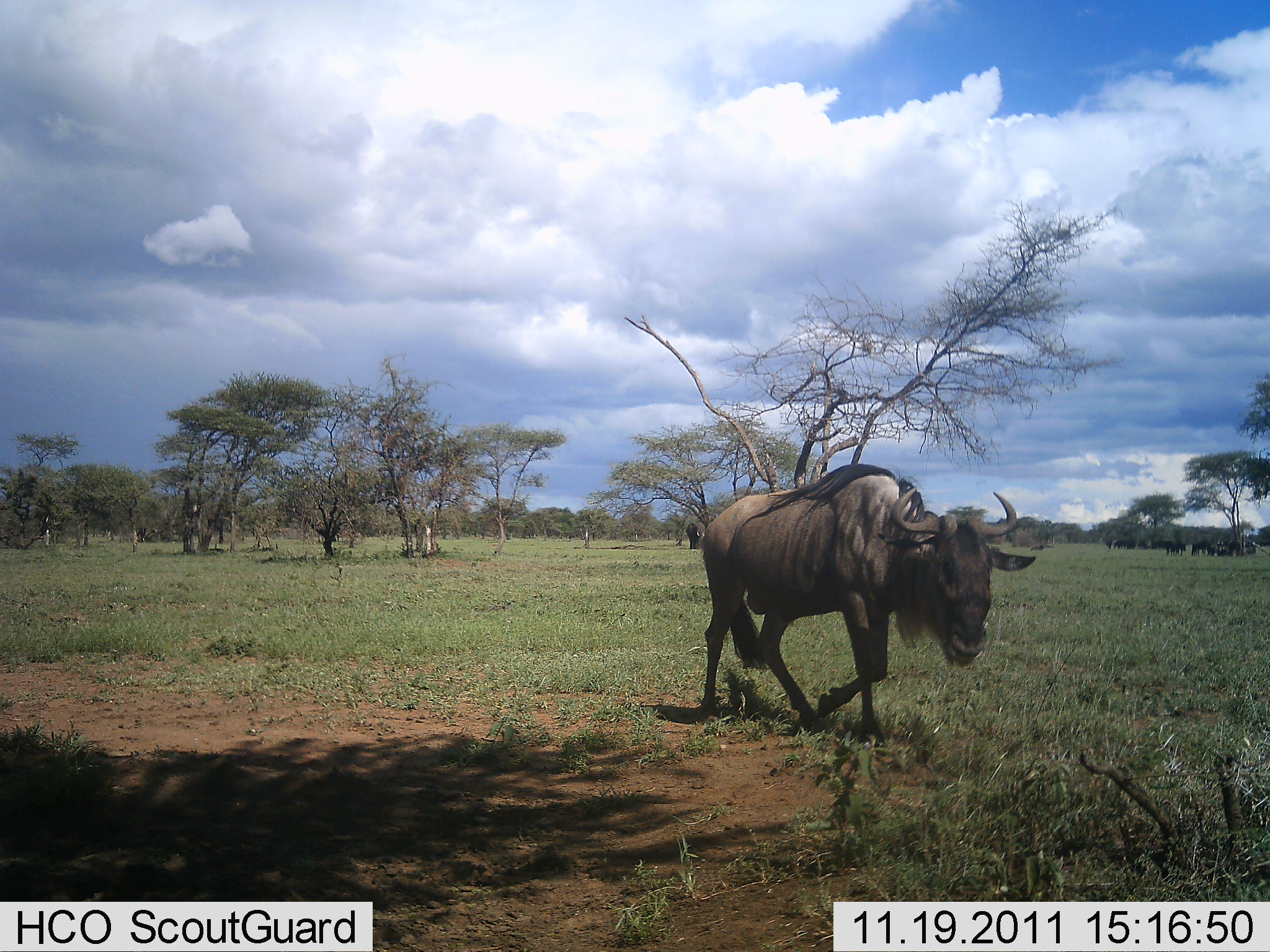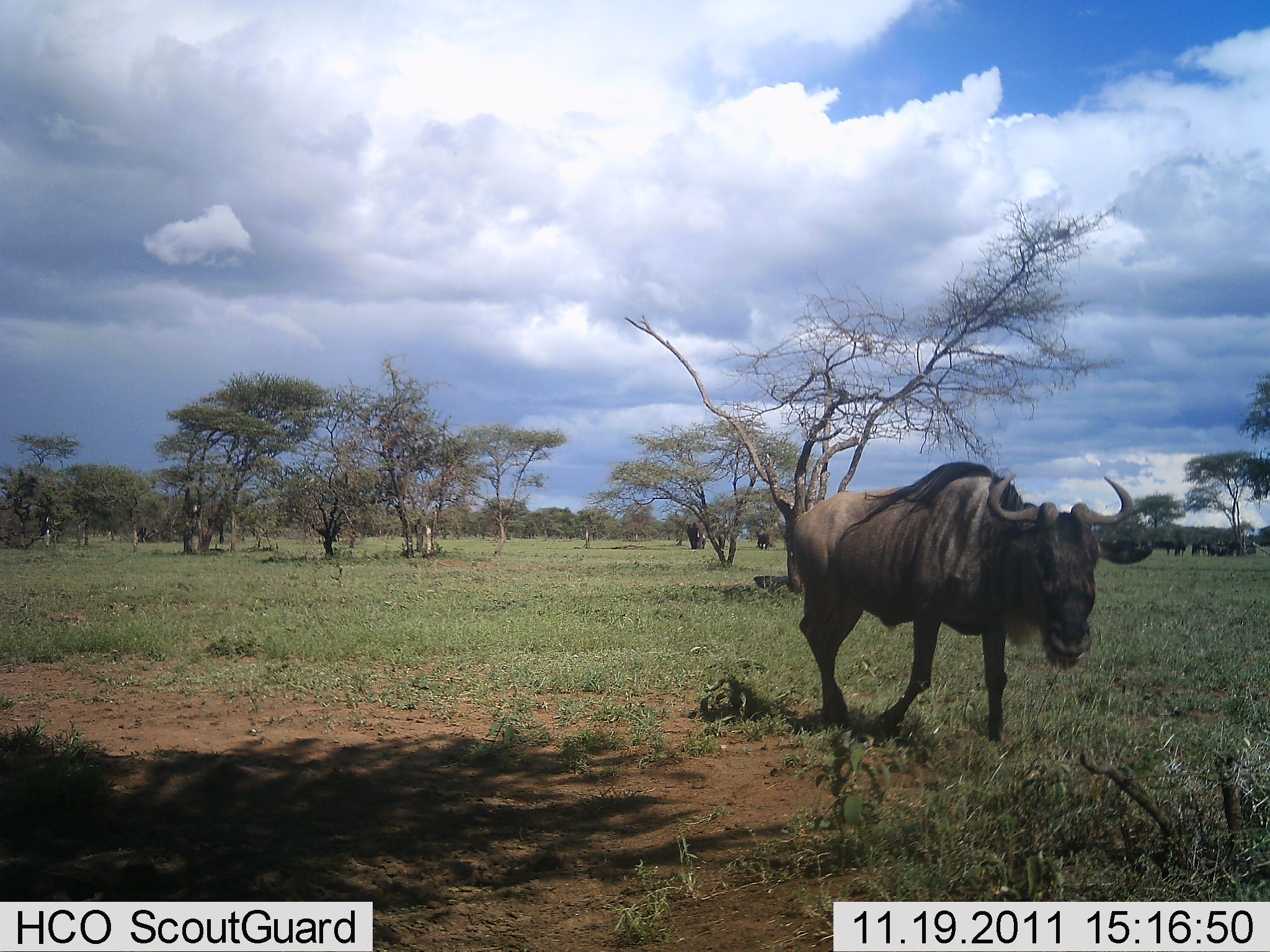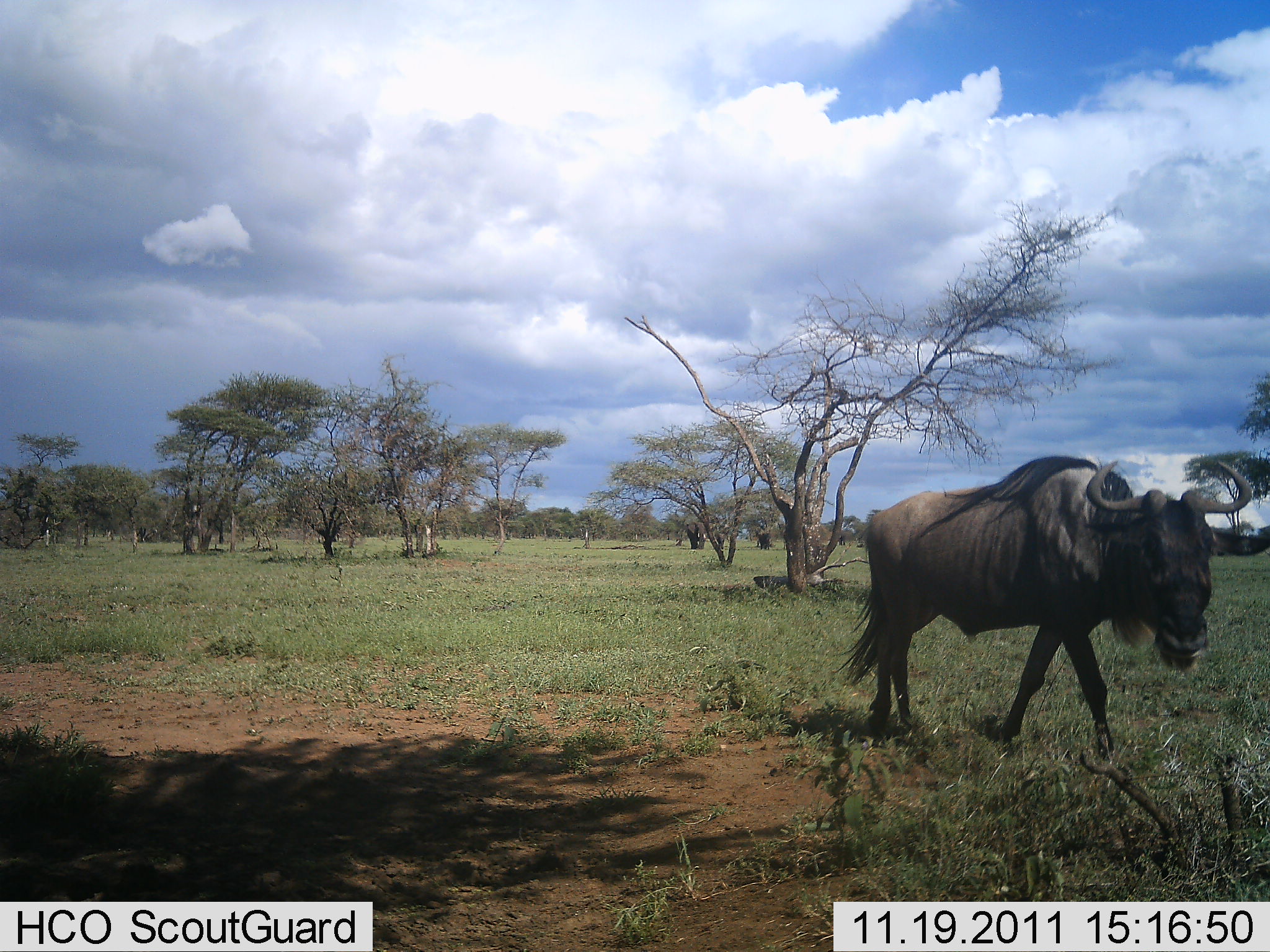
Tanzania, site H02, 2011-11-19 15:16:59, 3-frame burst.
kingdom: Animalia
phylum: Chordata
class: Mammalia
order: Artiodactyla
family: Bovidae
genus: Connochaetes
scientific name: Connochaetes taurinus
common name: blue wildebeest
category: wildebeest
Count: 1.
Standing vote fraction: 23%.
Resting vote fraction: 0%.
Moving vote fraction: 92%.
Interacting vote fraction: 0%.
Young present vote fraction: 0%.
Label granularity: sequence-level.